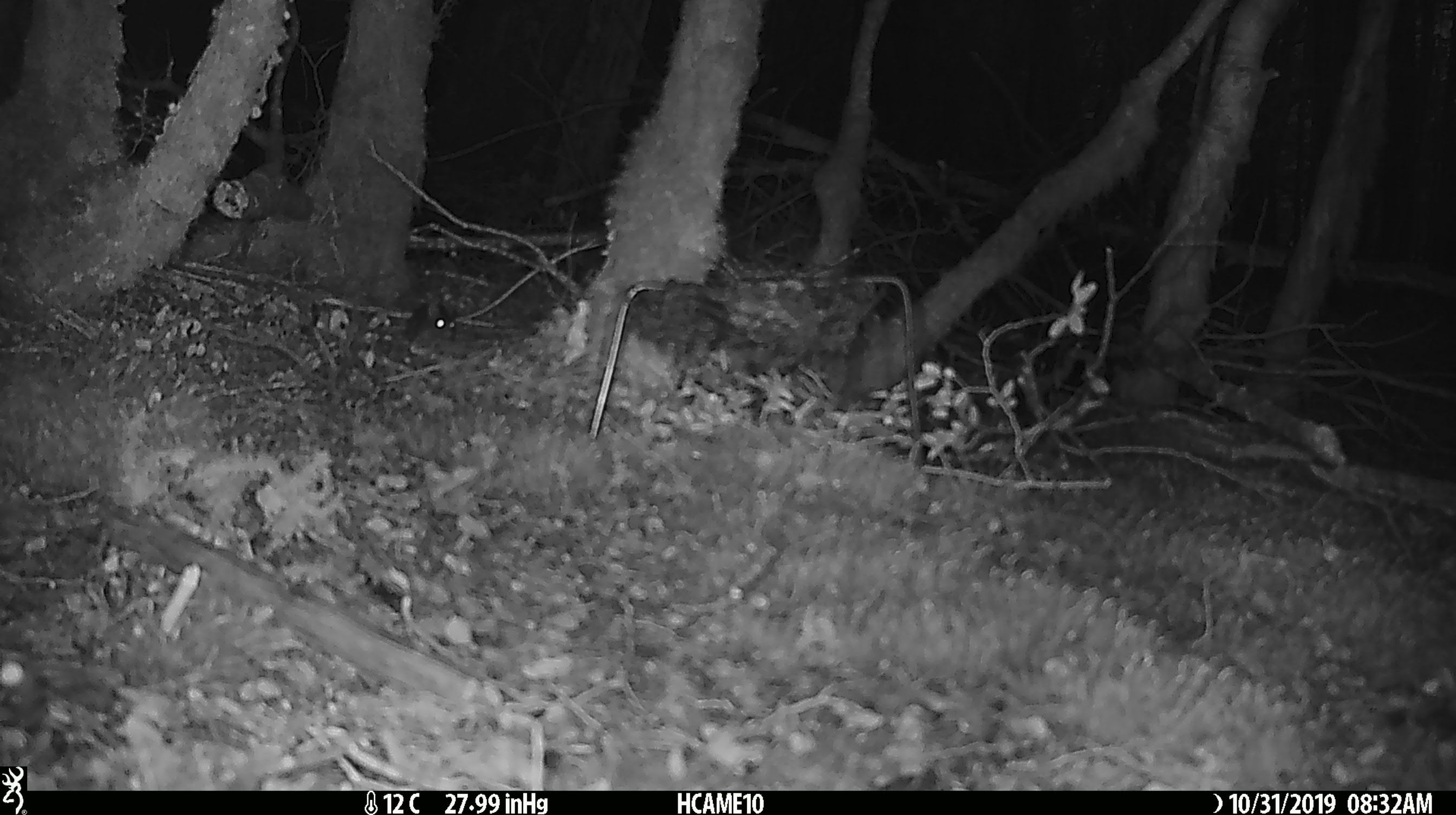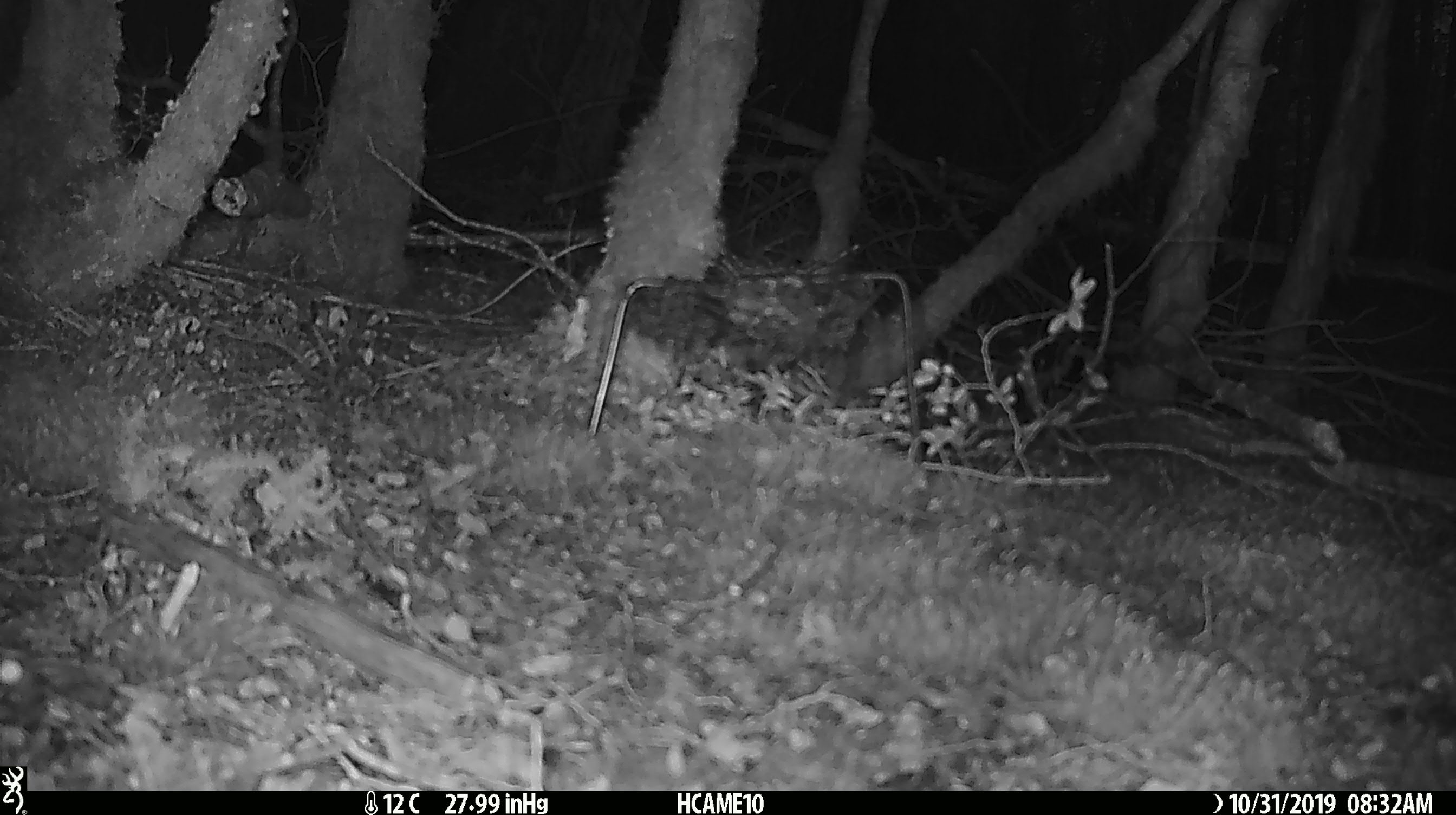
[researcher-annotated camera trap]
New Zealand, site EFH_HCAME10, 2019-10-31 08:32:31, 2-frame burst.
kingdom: Animalia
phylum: Chordata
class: Mammalia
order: Rodentia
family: Muridae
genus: Mus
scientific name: Mus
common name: mouse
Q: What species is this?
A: Mouse (Mus).